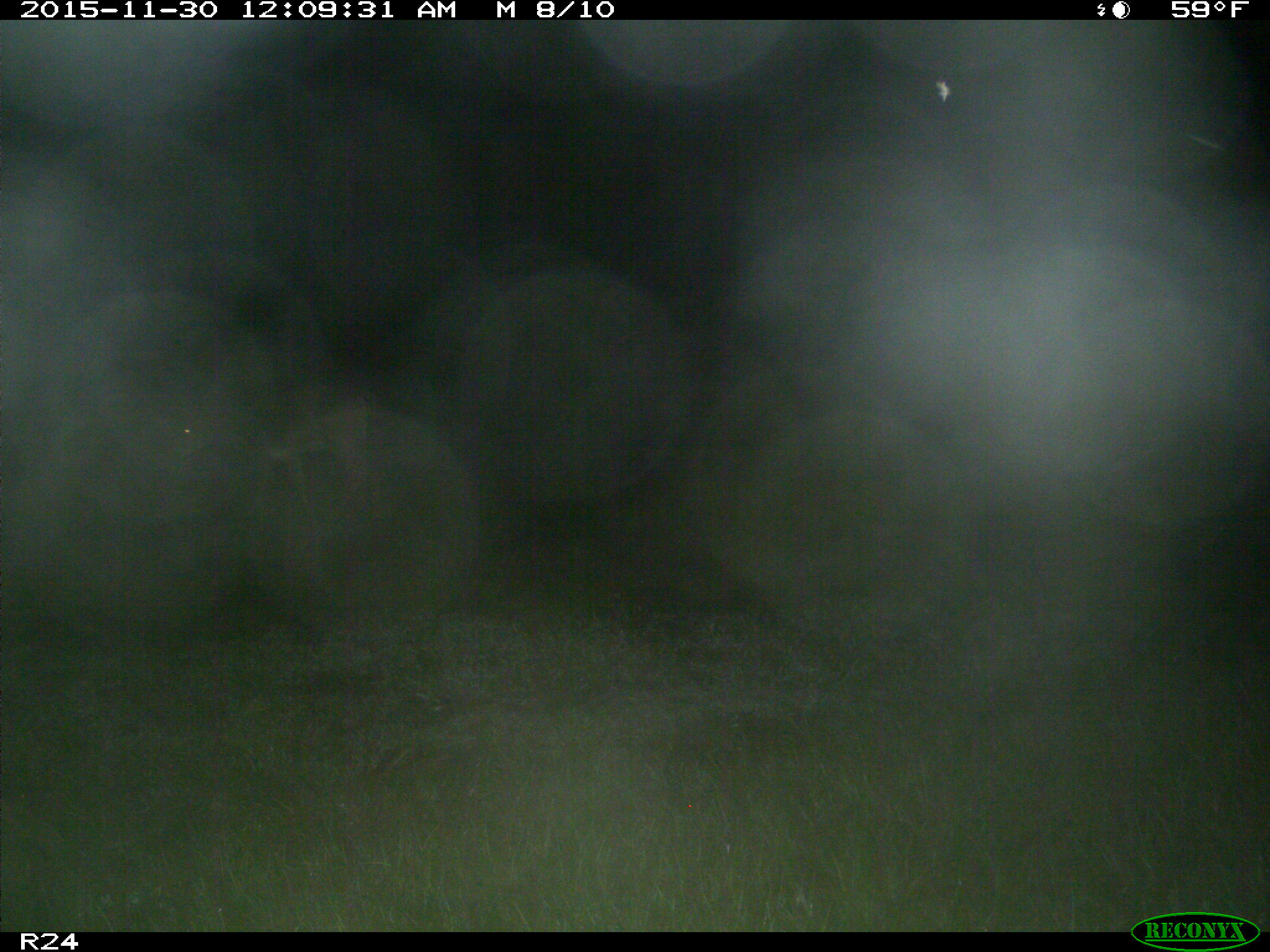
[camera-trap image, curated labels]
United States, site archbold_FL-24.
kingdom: Animalia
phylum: Chordata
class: Mammalia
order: Artiodactyla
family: Cervidae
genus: Odocoileus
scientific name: Odocoileus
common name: deer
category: unidentified deer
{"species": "unidentified deer (deer) (Odocoileus)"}